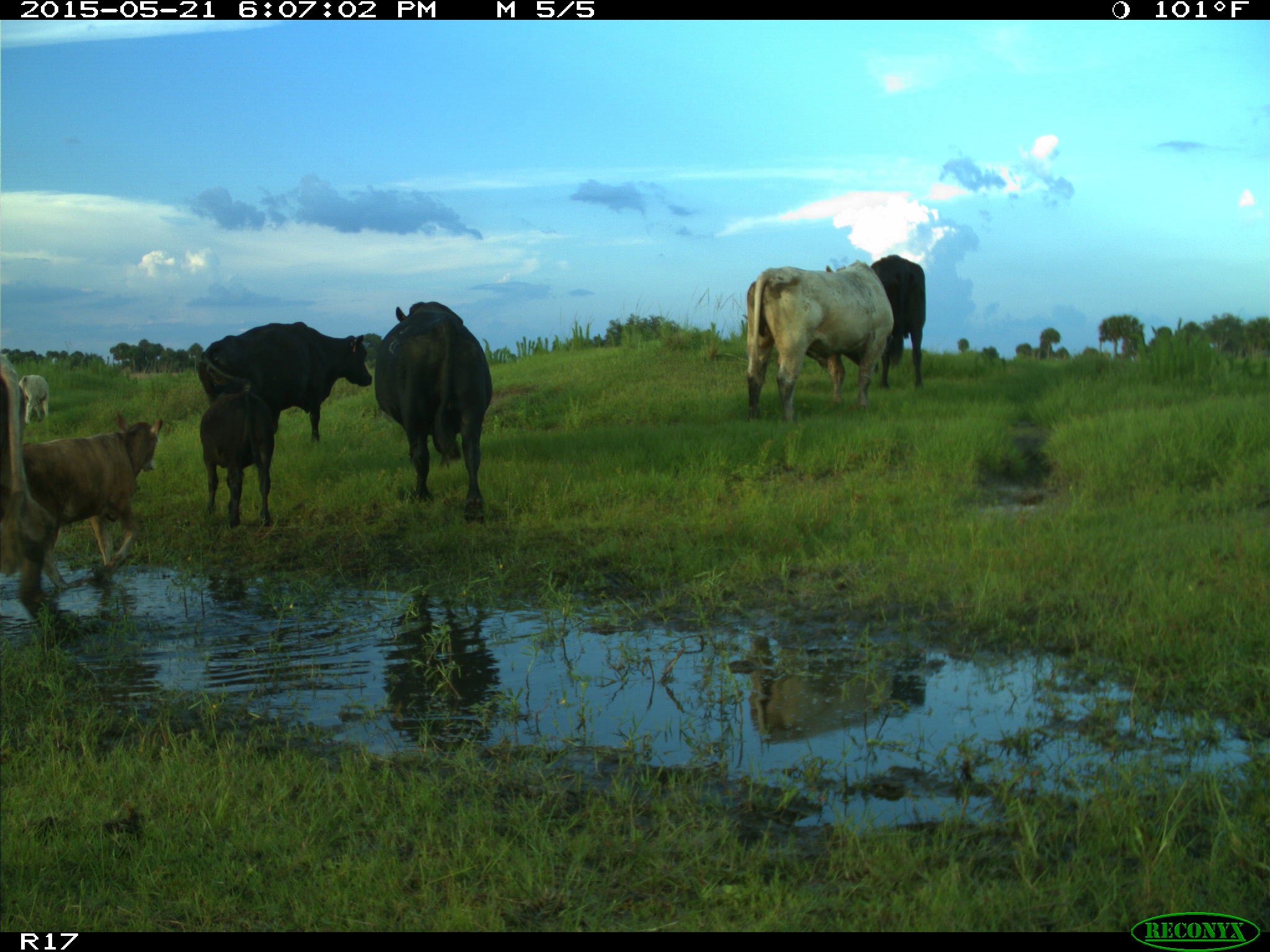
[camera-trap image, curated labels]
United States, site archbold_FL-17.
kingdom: Animalia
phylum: Chordata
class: Mammalia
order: Artiodactyla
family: Bovidae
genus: Bos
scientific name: Bos taurus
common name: domestic cow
Bos taurus (domestic cow).